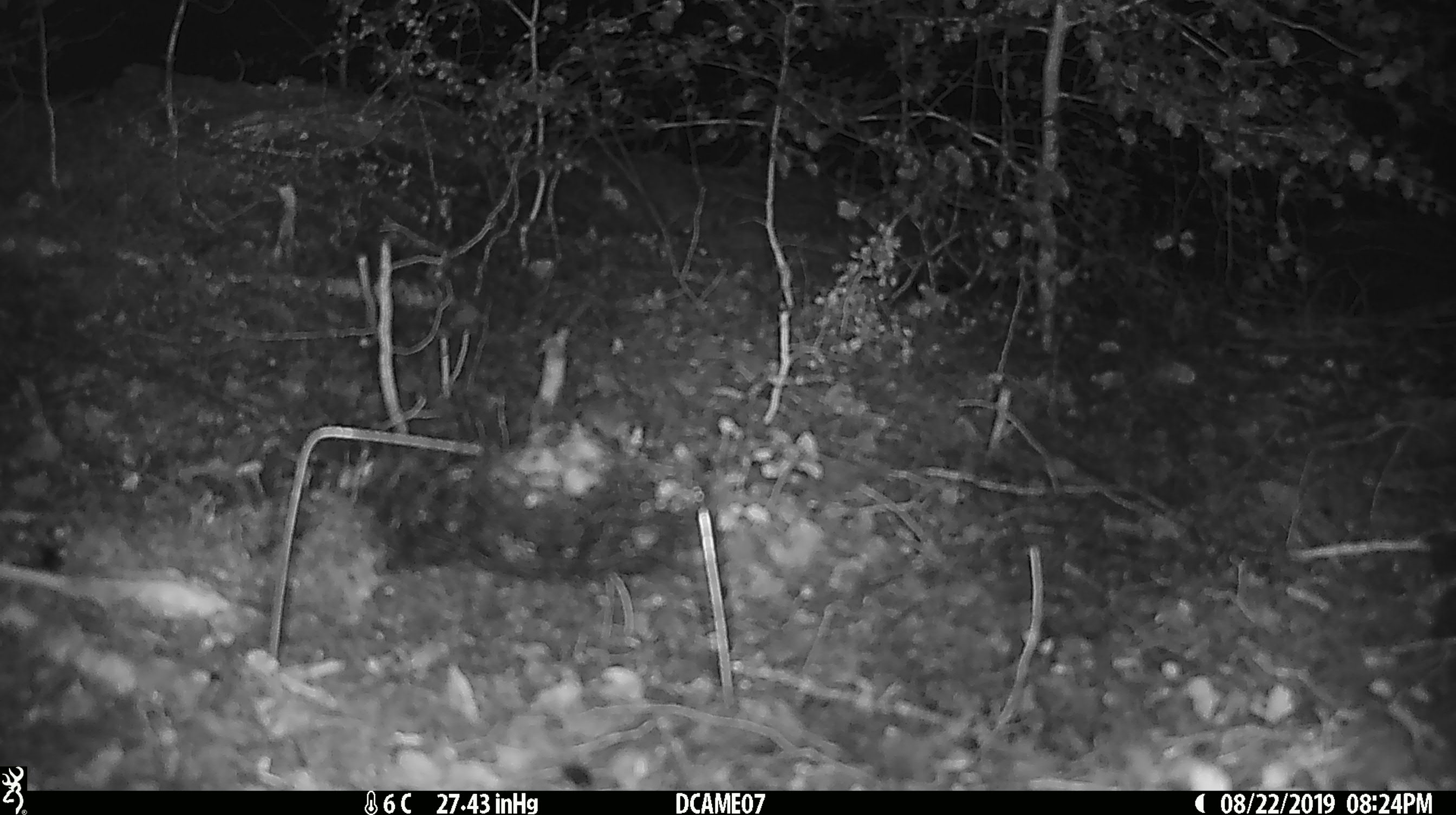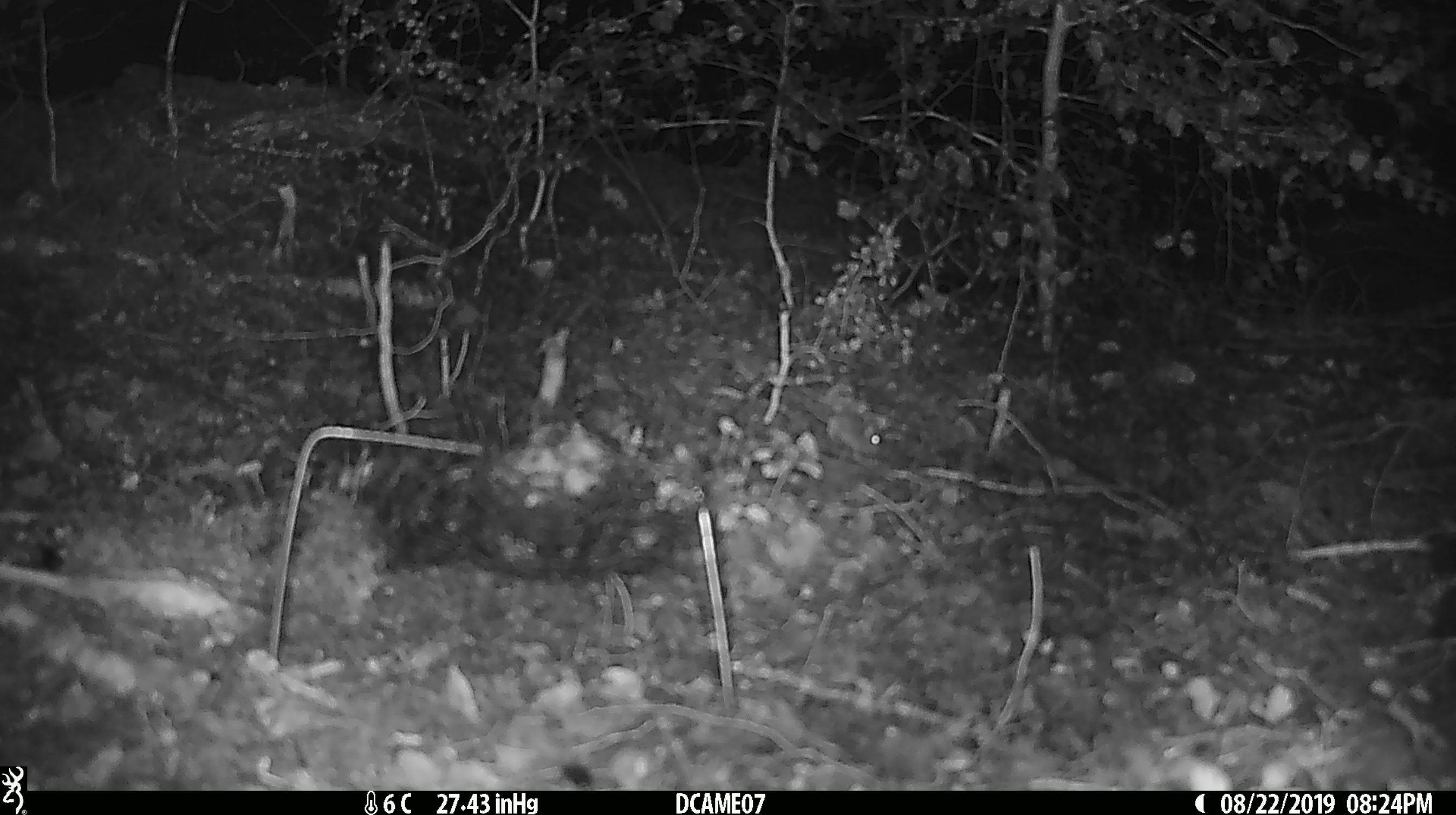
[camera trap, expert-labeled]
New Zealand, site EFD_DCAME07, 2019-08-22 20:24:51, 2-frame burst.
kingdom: Animalia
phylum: Chordata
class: Mammalia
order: Rodentia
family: Muridae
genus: Mus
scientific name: Mus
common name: mouse